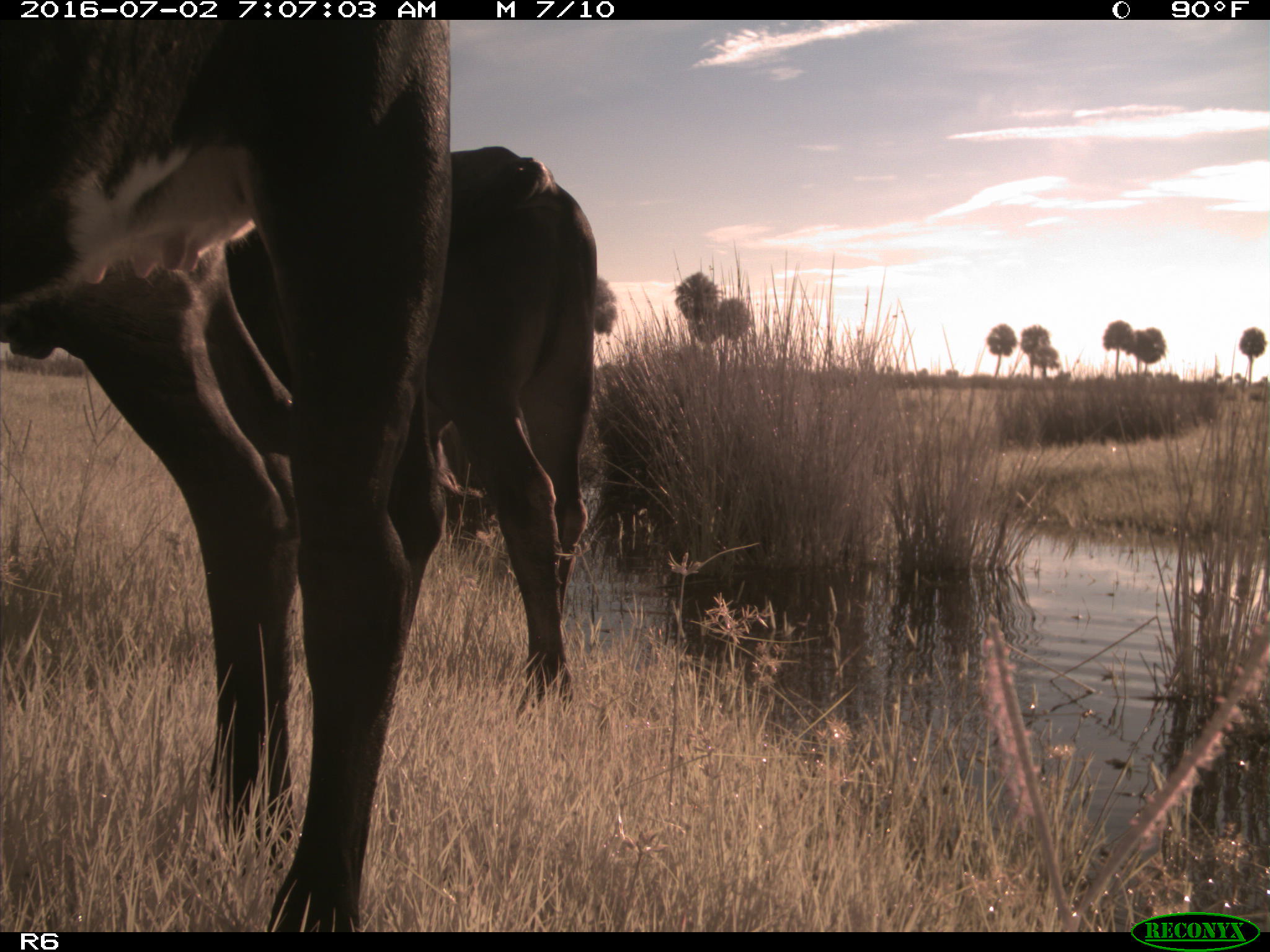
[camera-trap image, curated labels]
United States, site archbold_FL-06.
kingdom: Animalia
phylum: Chordata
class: Mammalia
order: Artiodactyla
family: Bovidae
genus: Bos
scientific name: Bos taurus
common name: domestic cow